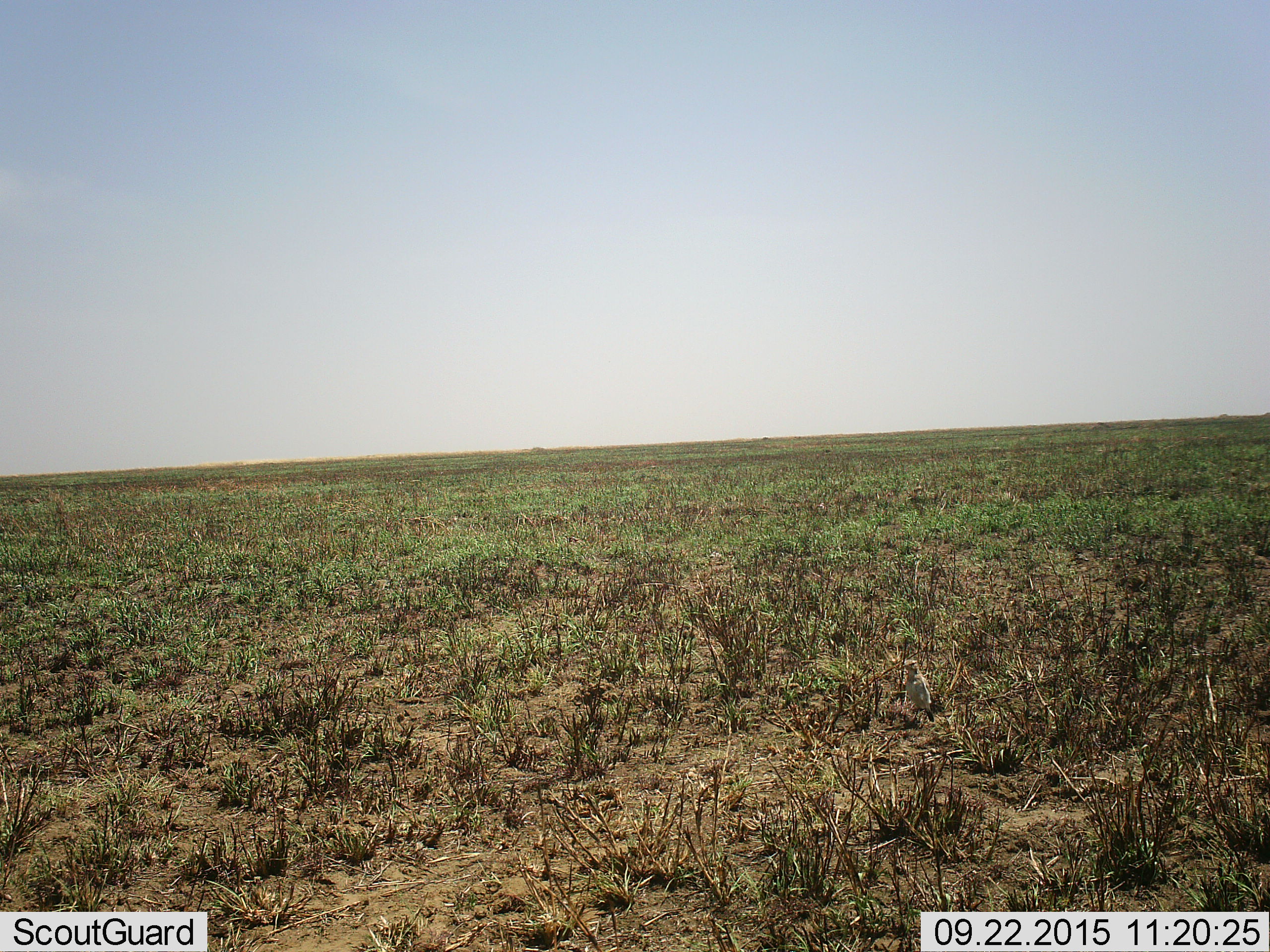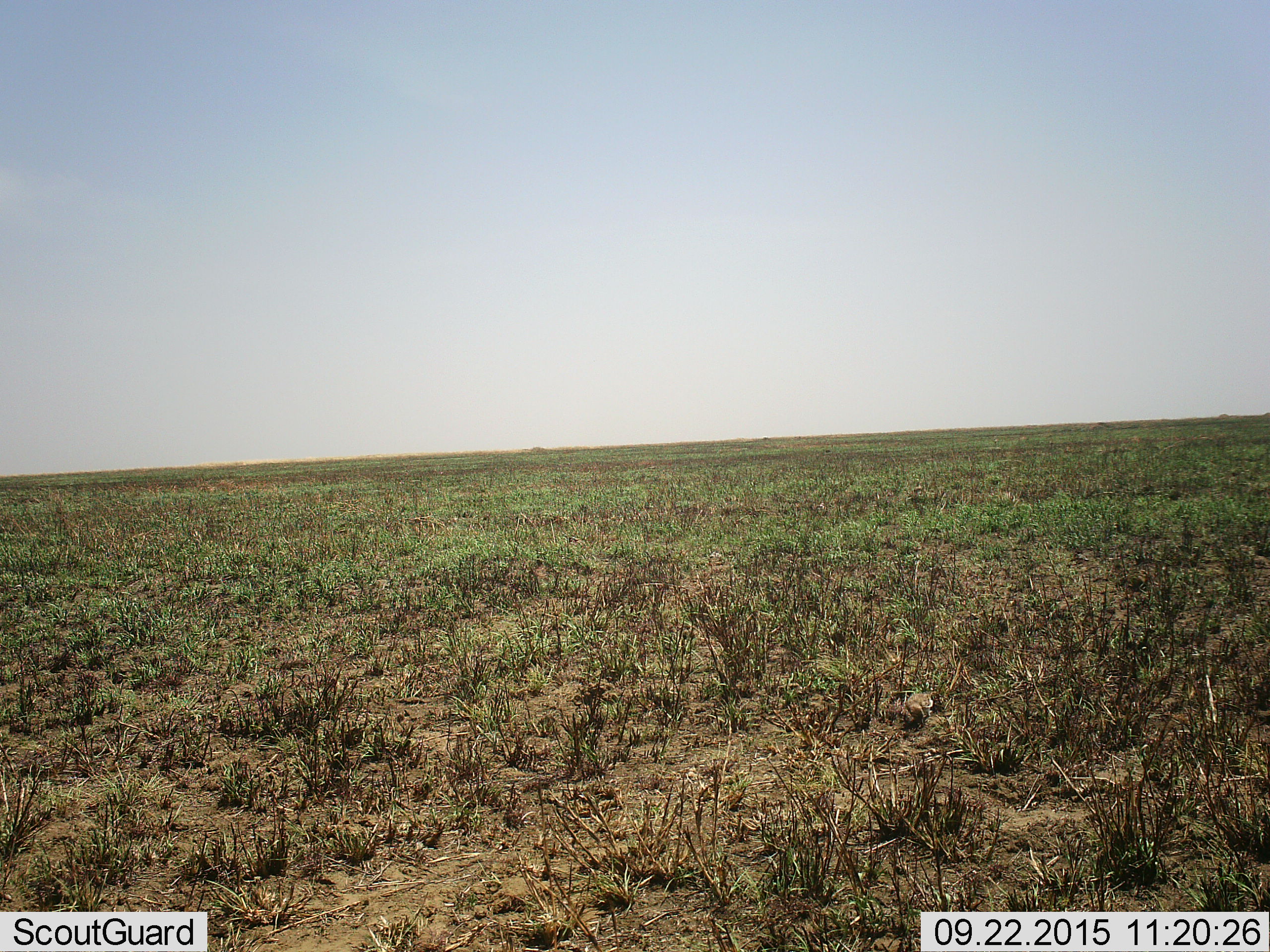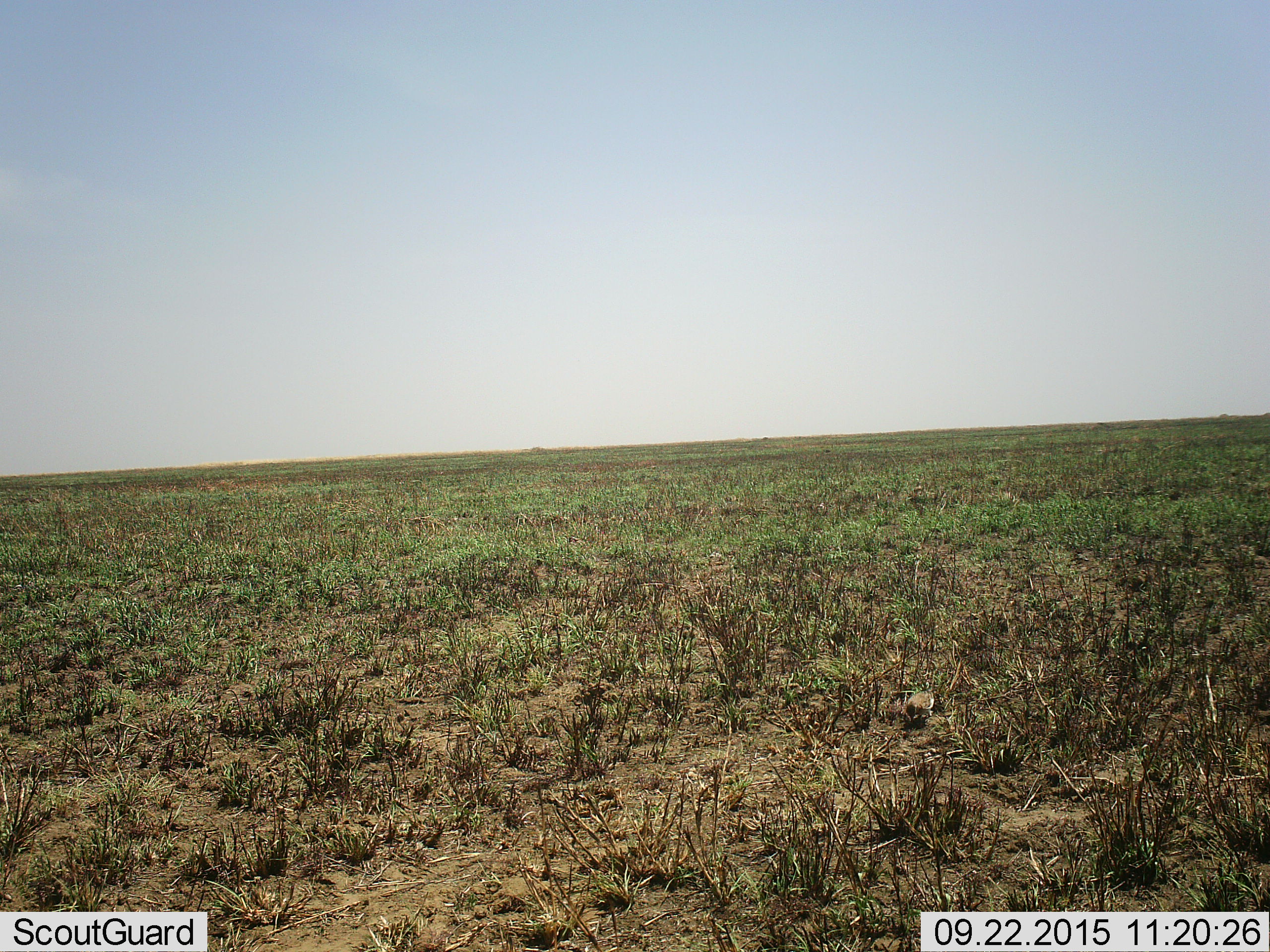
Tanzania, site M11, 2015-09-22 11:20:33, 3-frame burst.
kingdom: Animalia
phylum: Chordata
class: Aves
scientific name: Aves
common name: bird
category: otherbird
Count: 1.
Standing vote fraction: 17%.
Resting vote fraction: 0%.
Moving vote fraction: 17%.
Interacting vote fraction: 0%.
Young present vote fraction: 0%.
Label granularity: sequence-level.